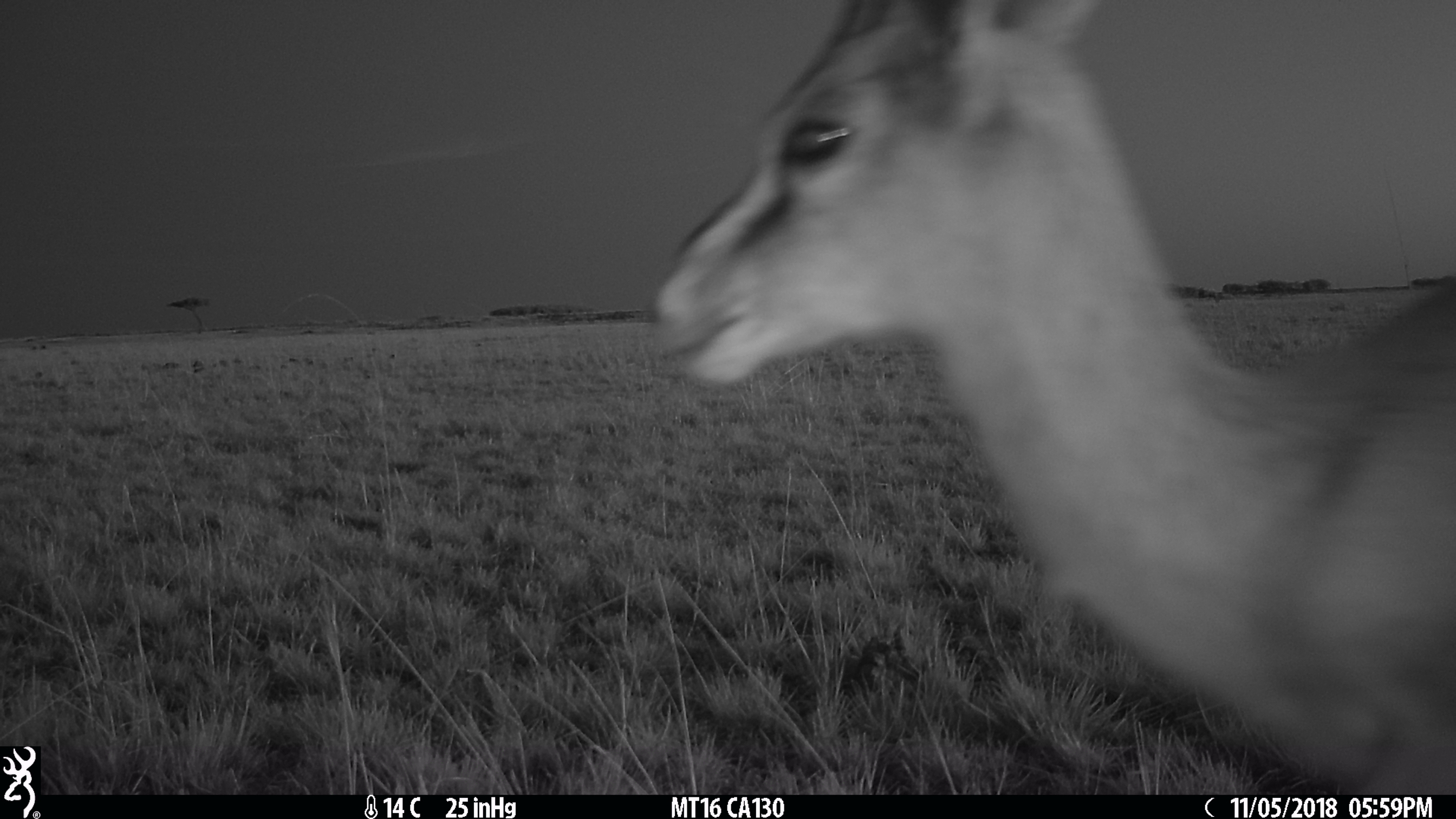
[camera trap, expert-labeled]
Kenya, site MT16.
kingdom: Animalia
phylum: Chordata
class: Mammalia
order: Artiodactyla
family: Bovidae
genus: Eudorcas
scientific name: Eudorcas thomsonii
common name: thomon's gazelle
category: gazelle thomsons